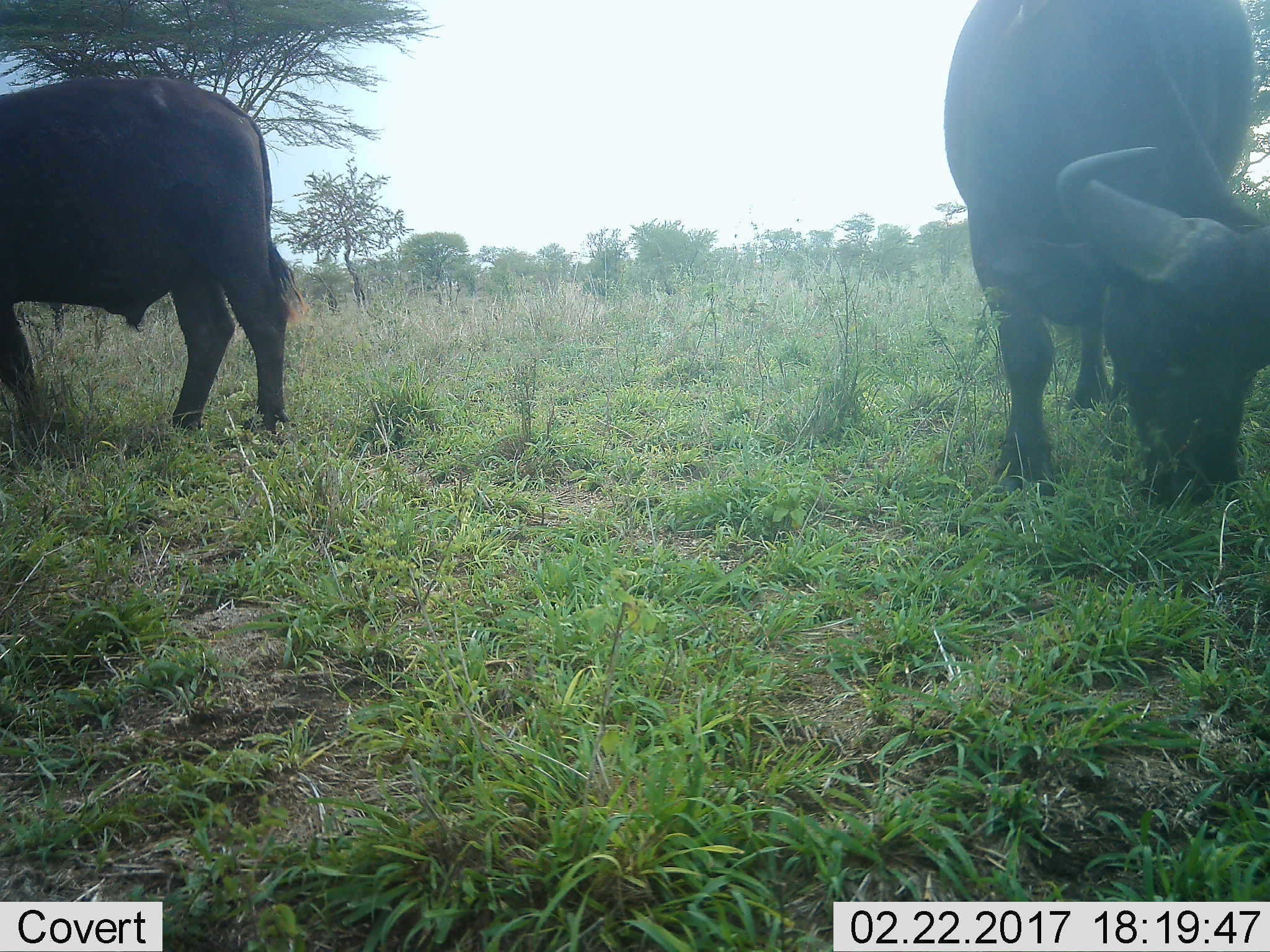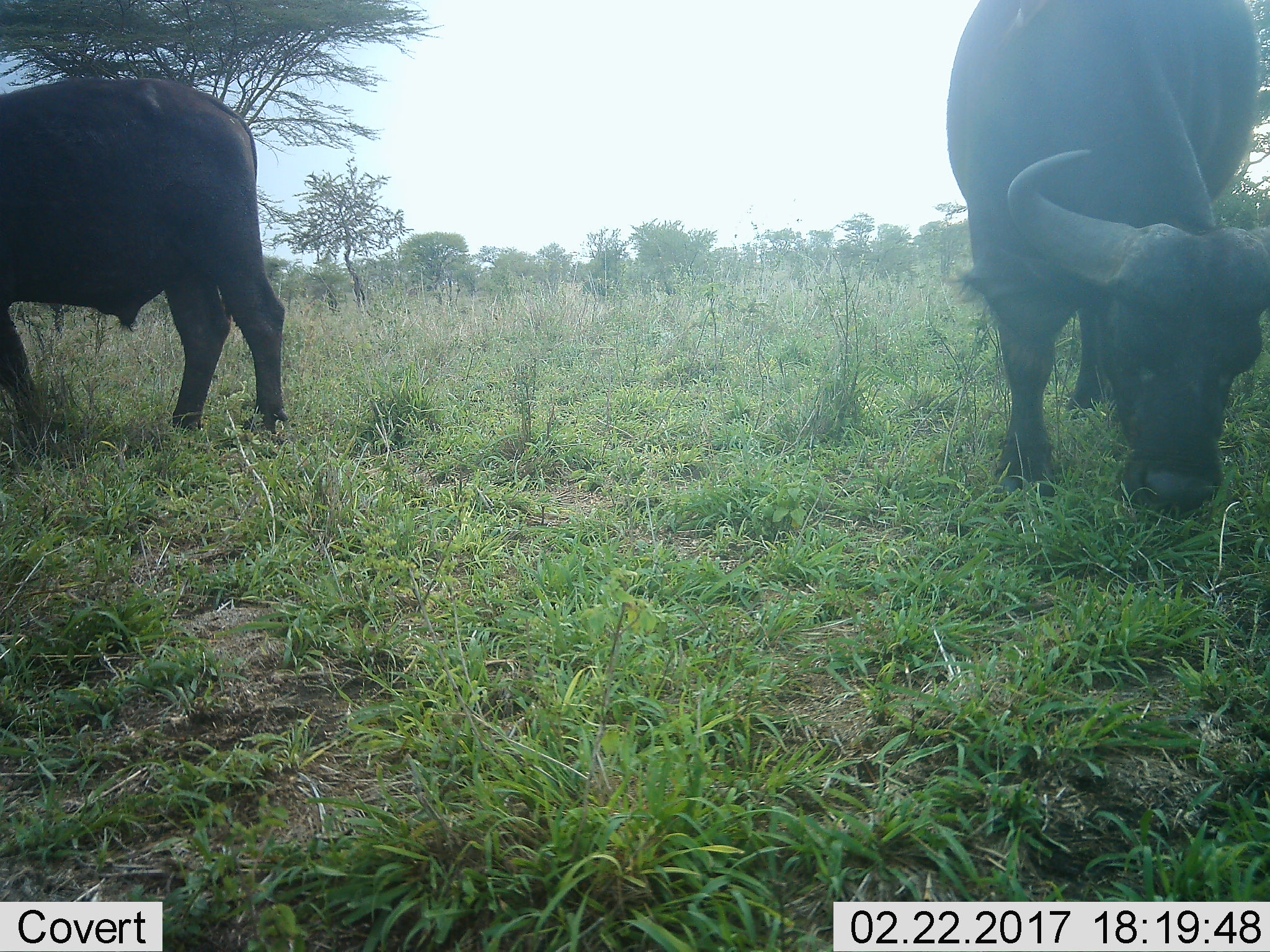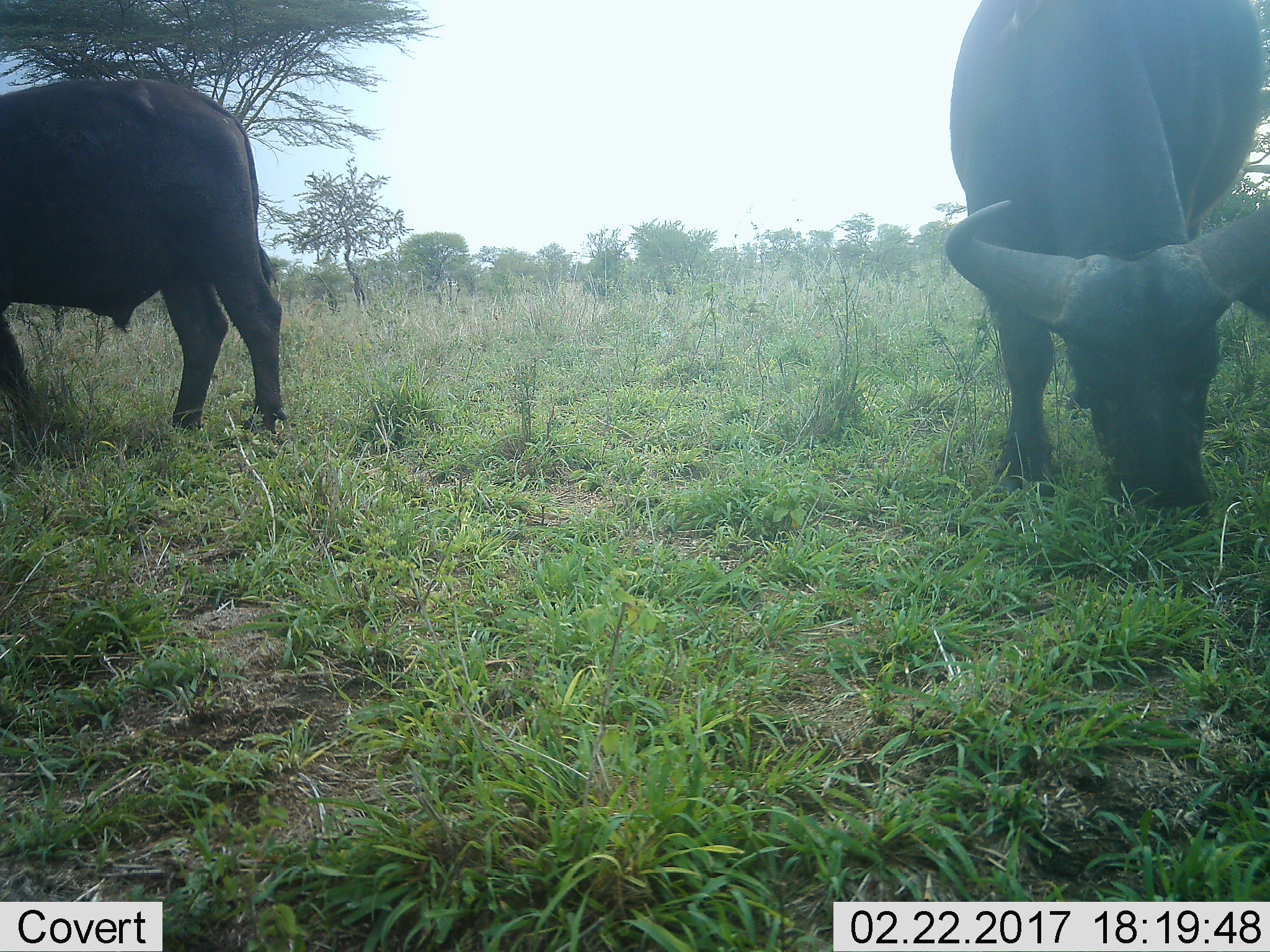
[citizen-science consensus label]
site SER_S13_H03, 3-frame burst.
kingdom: Animalia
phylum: Chordata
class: Mammalia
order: Artiodactyla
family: Bovidae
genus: Syncerus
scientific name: Syncerus caffer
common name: african buffalo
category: buffalo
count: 2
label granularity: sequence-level